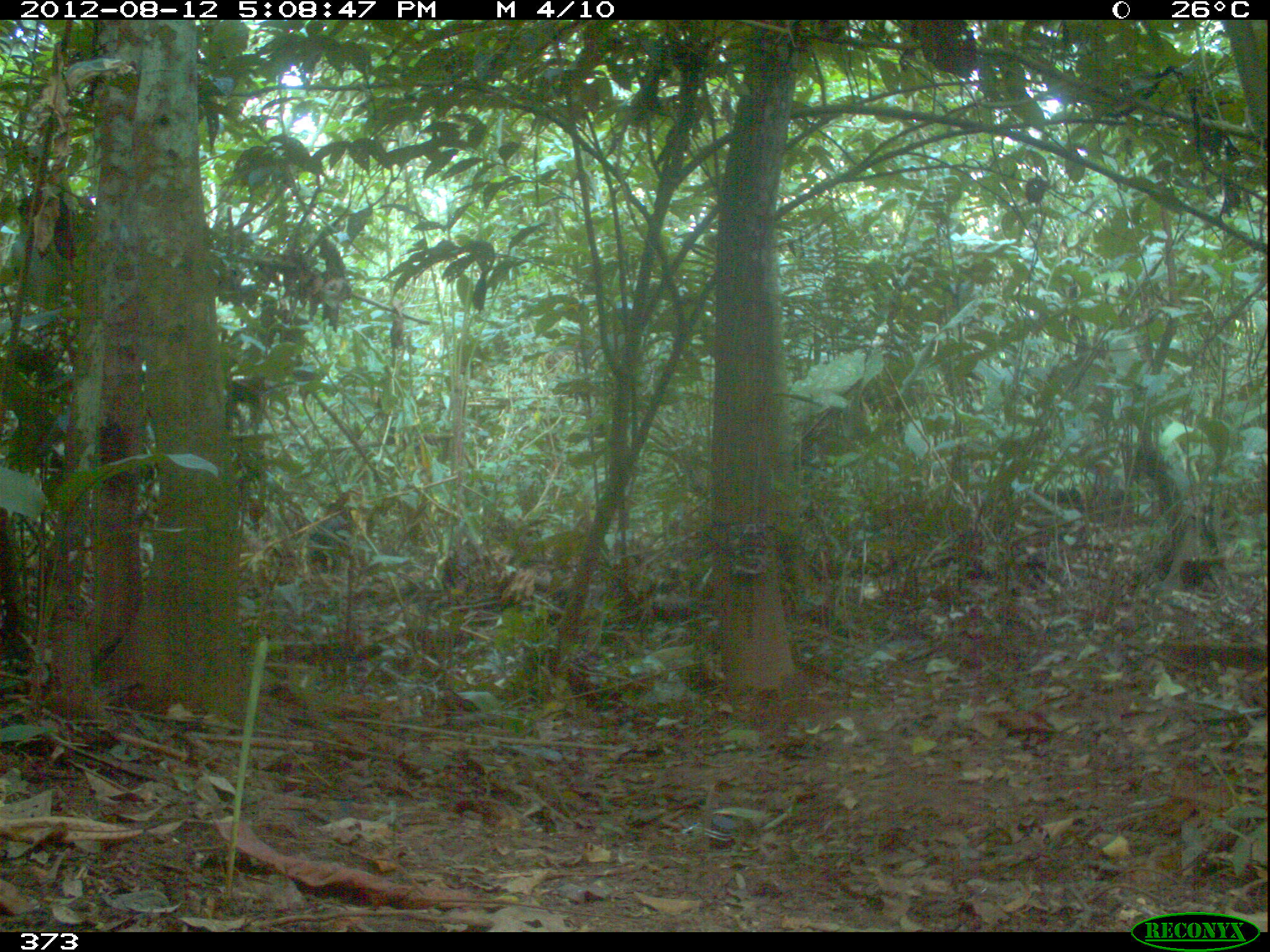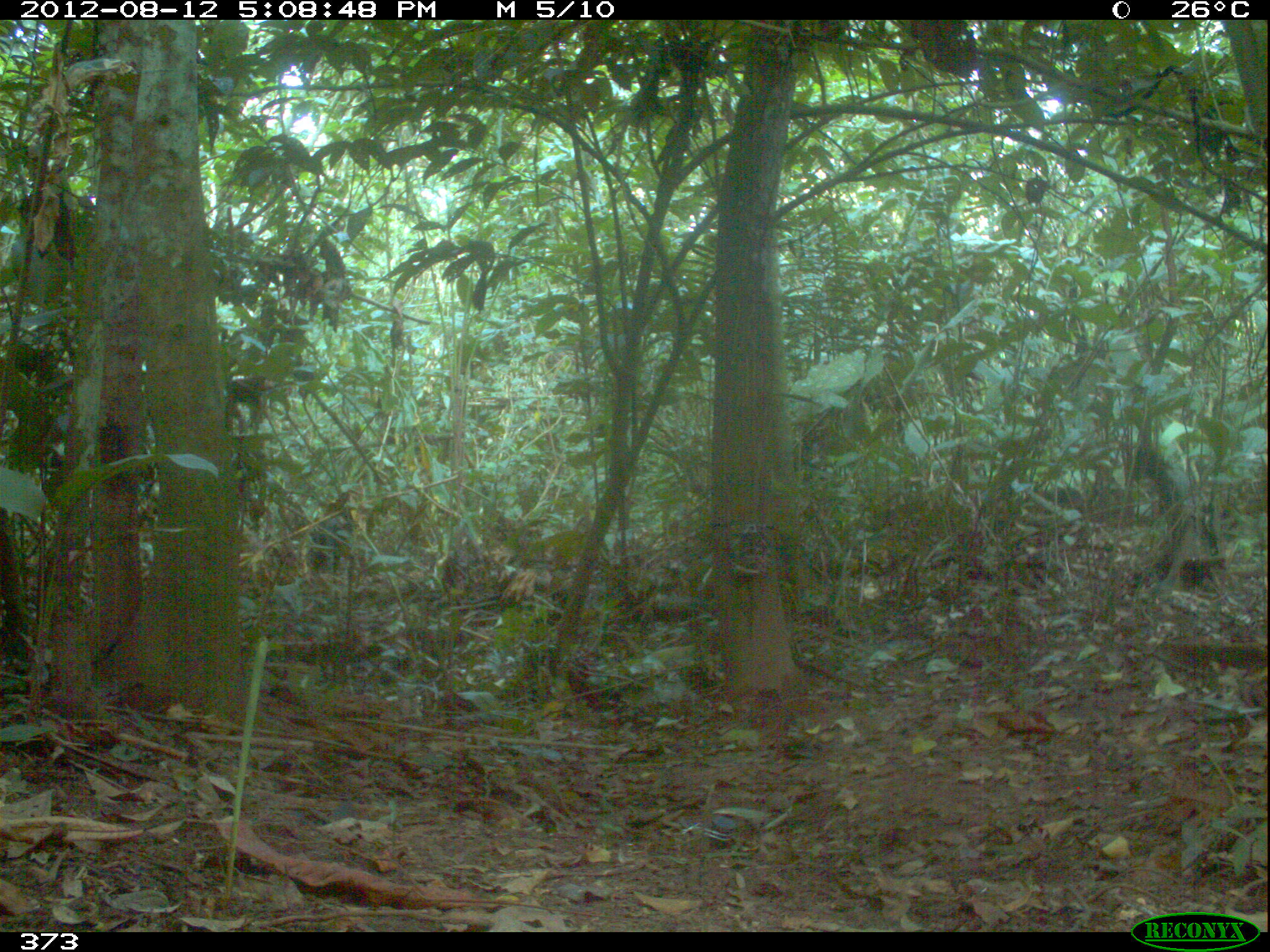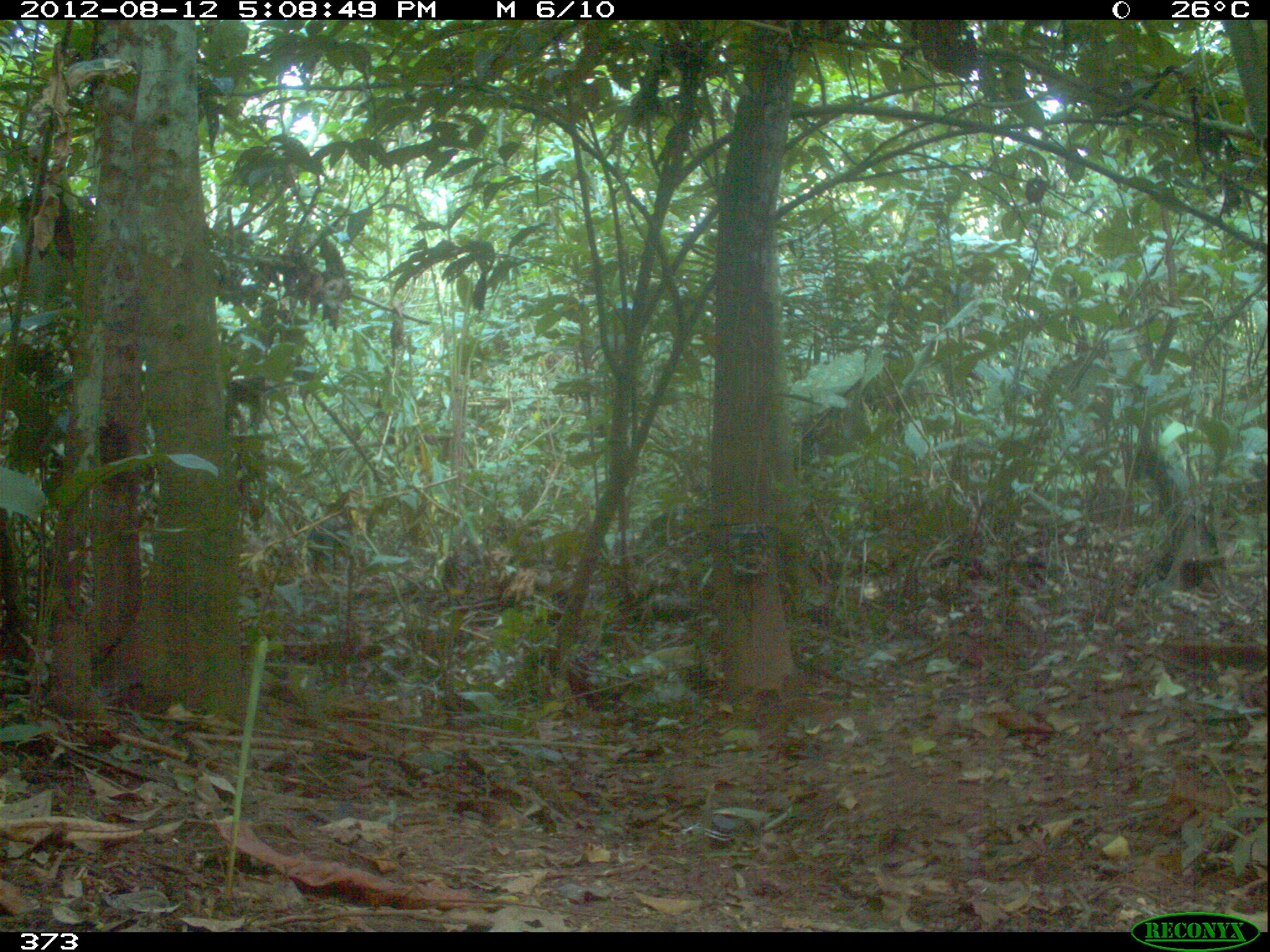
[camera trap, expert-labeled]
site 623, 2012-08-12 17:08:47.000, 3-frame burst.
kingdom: Animalia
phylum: Chordata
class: Mammalia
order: Artiodactyla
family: Tayassuidae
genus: Tayassu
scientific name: Tayassu pecari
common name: white-lipped peccary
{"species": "Tayassu pecari (white-lipped peccary)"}